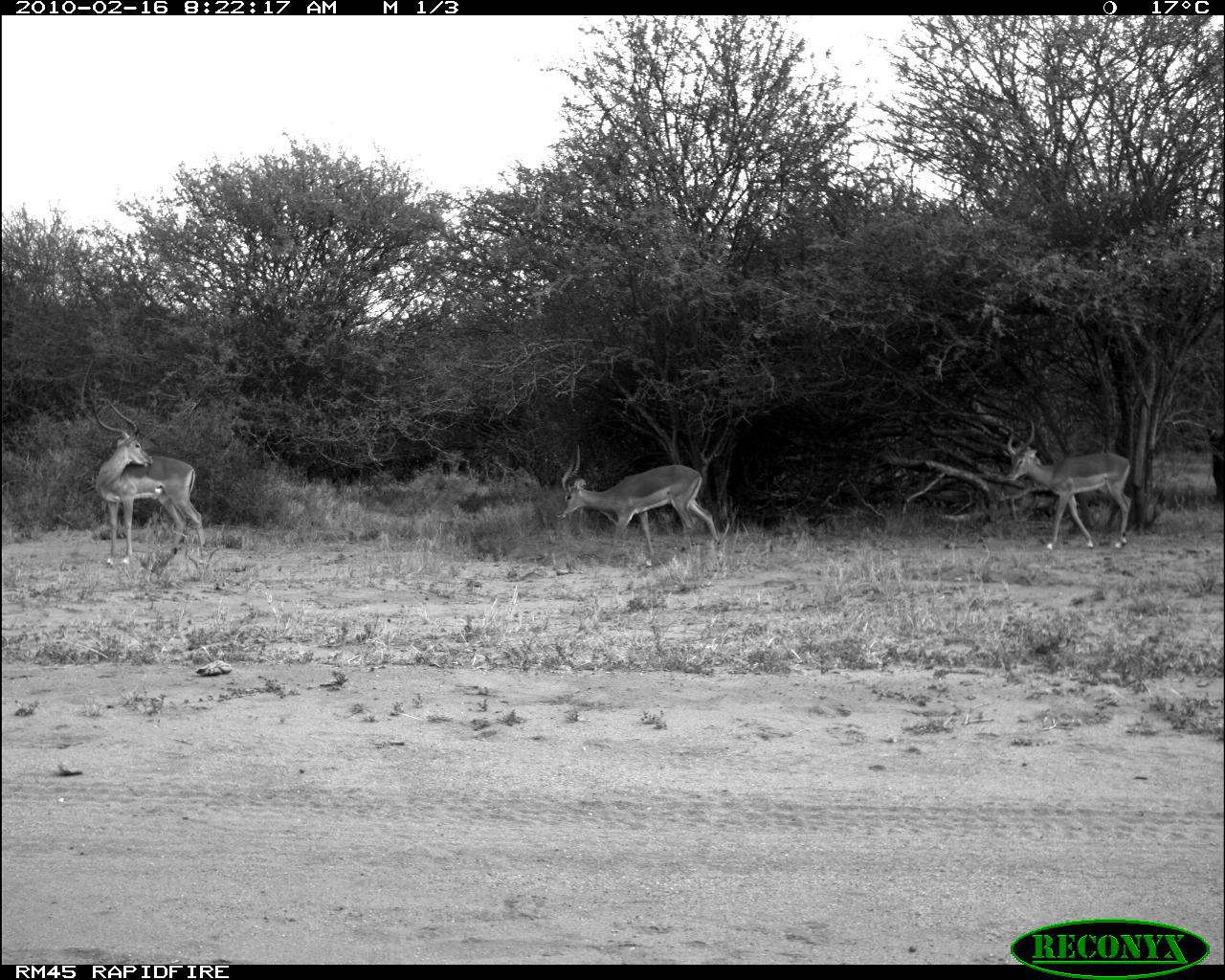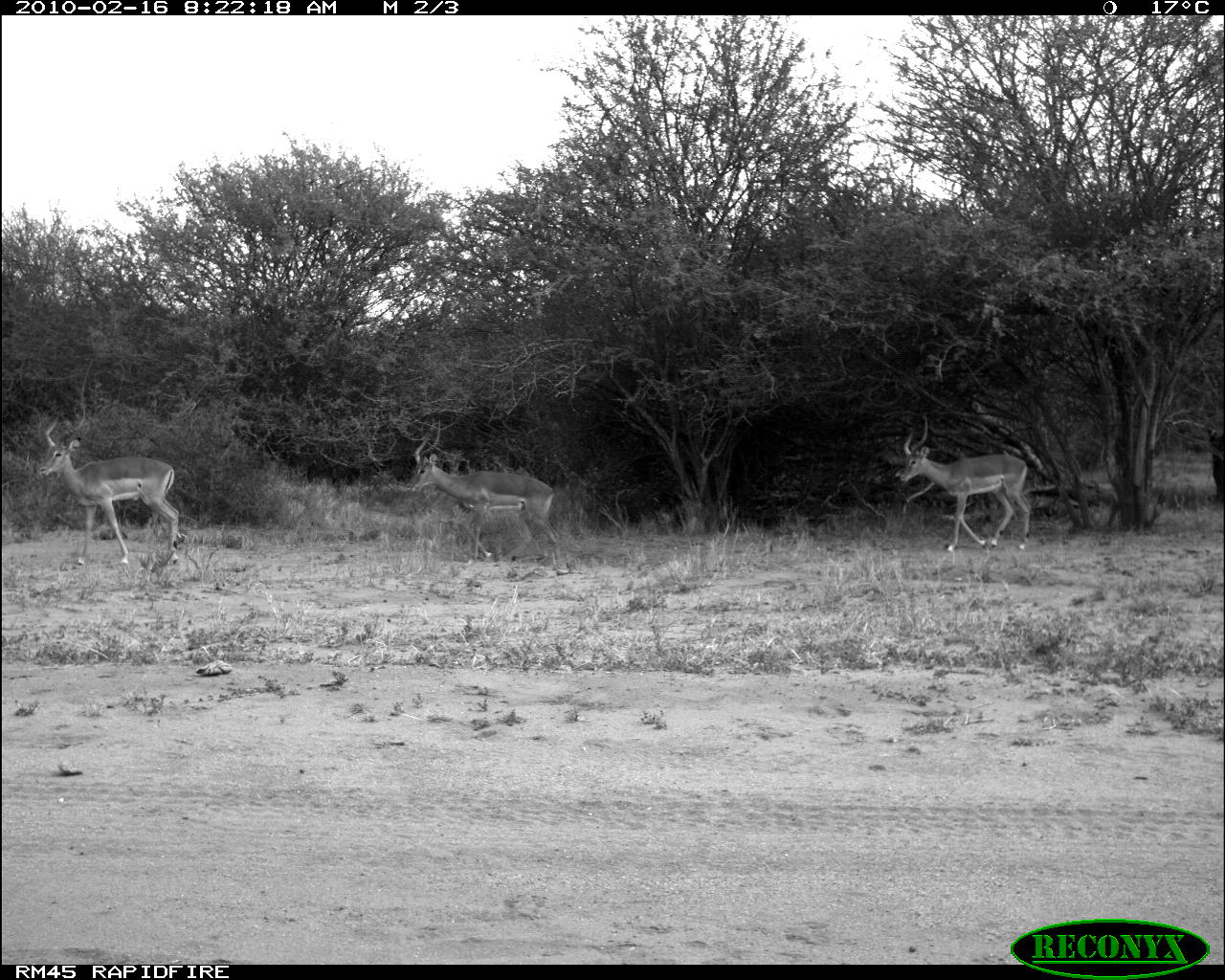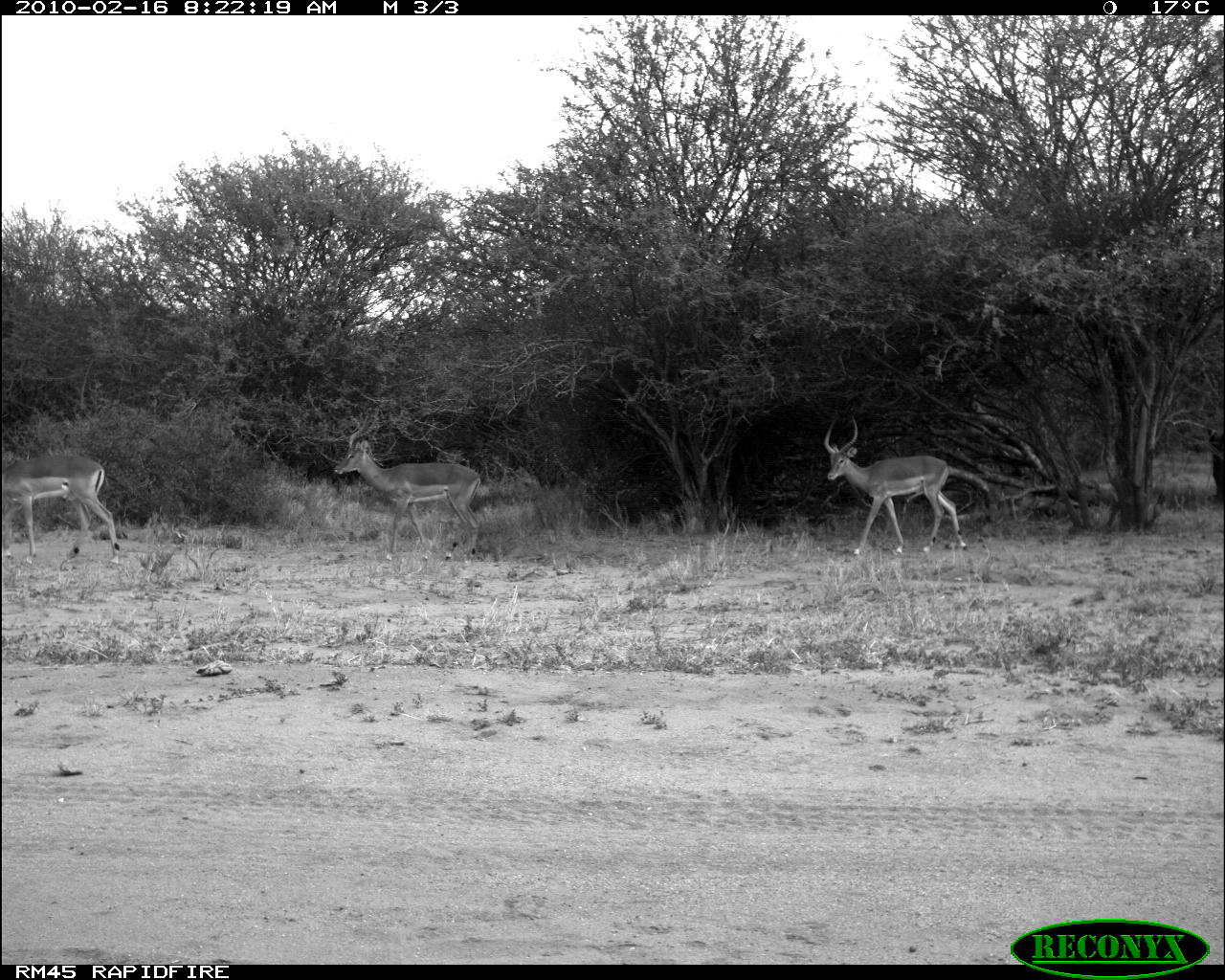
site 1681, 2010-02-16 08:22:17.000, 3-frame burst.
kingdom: Animalia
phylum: Chordata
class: Mammalia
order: Artiodactyla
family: Bovidae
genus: Aepyceros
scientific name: Aepyceros melampus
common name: impala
Aepyceros melampus (impala), count 3.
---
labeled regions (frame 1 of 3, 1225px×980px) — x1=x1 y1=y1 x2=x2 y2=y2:
aepyceros melampus: x1=553 y1=444 x2=721 y2=568; x1=91 y1=399 x2=206 y2=566; x1=1004 y1=415 x2=1131 y2=552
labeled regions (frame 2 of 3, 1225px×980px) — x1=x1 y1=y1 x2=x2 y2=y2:
aepyceros melampus: x1=404 y1=416 x2=562 y2=569; x1=38 y1=402 x2=182 y2=567; x1=893 y1=414 x2=1031 y2=552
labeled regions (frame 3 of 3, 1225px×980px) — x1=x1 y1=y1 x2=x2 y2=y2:
aepyceros melampus: x1=332 y1=410 x2=481 y2=563; x1=822 y1=408 x2=968 y2=556; x1=2 y1=456 x2=121 y2=568